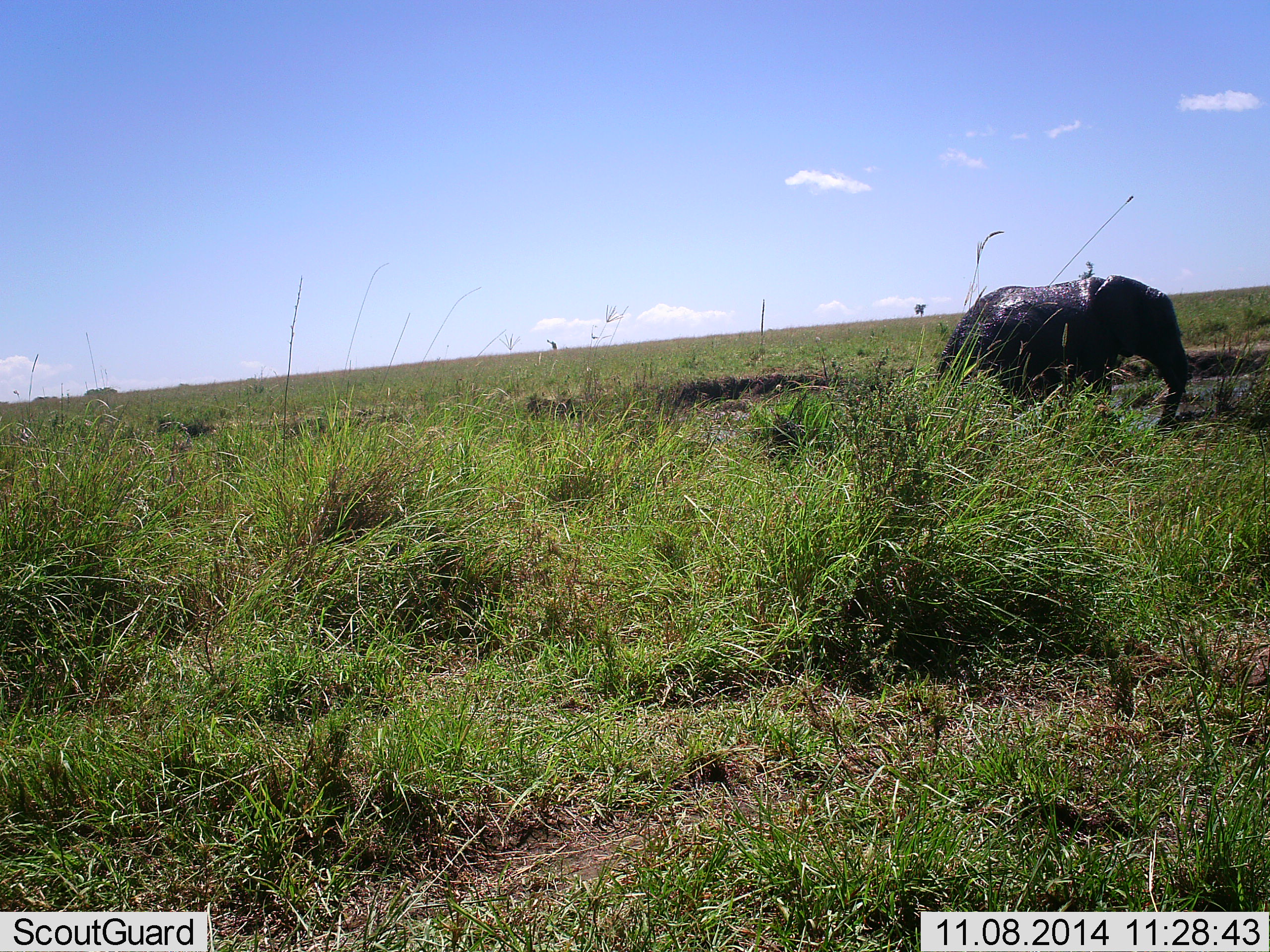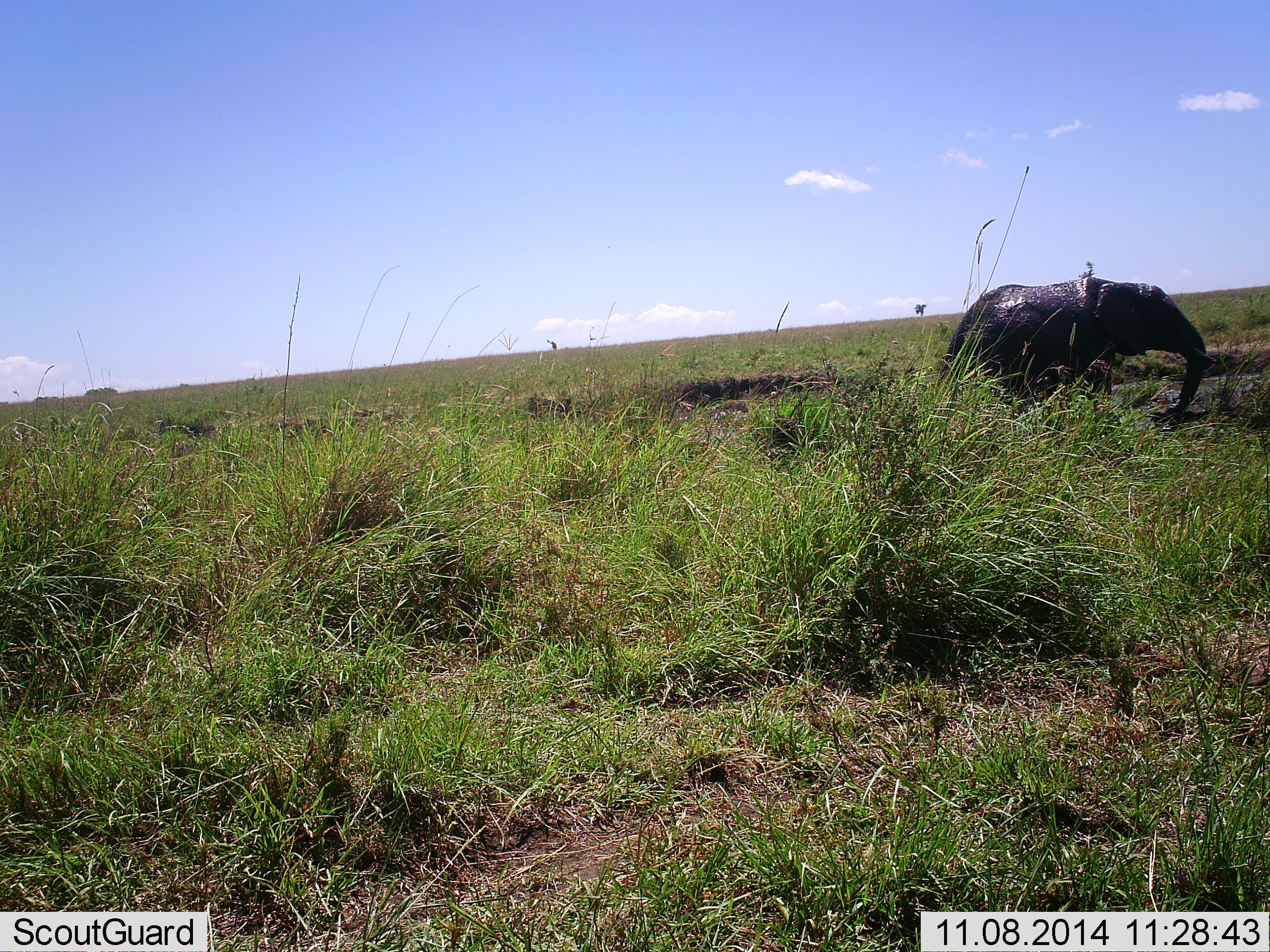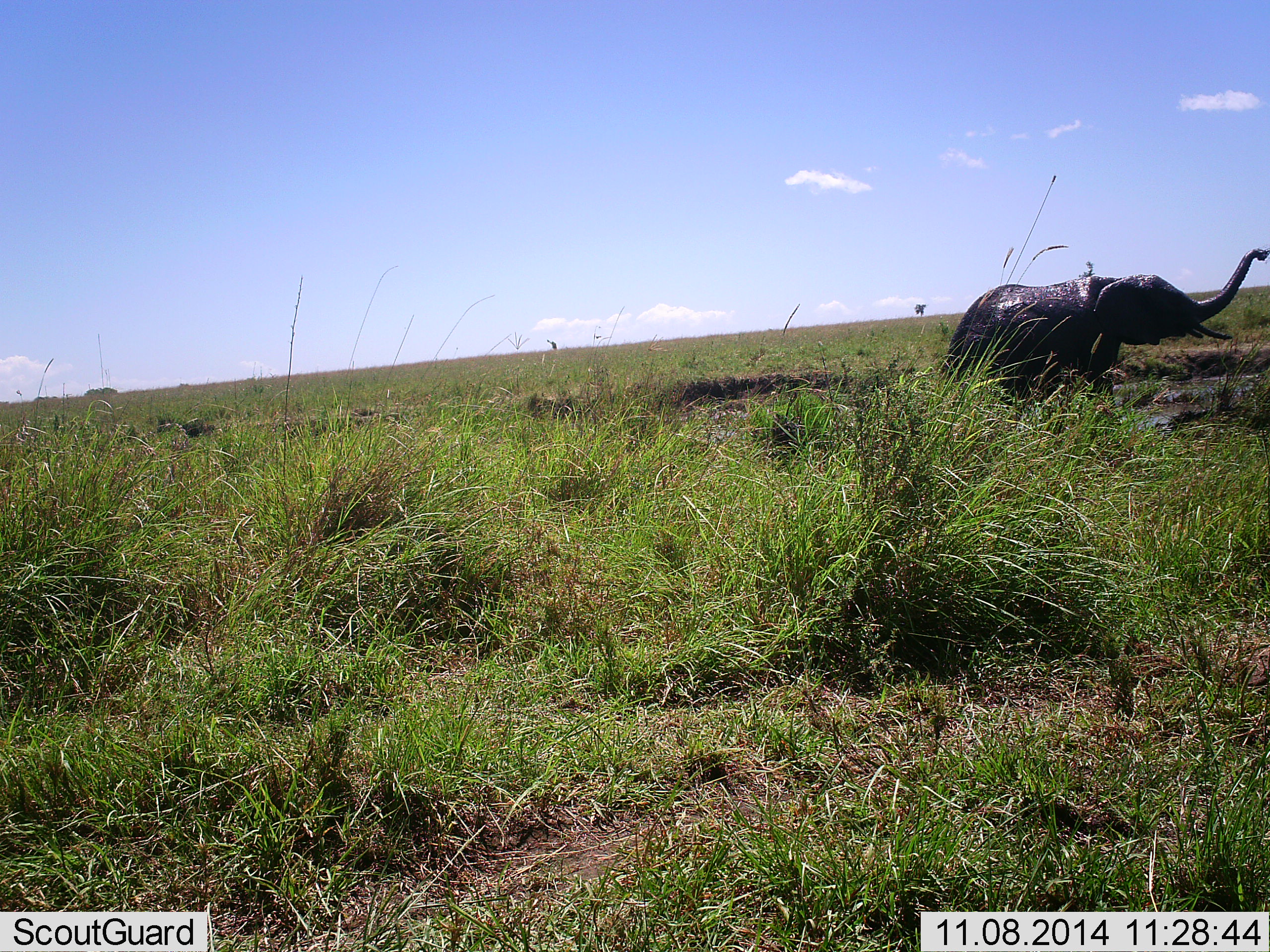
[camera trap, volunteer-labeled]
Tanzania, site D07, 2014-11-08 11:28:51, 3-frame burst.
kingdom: Animalia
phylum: Chordata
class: Mammalia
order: Proboscidea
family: Elephantidae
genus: Loxodonta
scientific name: Loxodonta africana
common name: african bush elephant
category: elephant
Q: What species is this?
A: Elephant (african bush elephant) (Loxodonta africana).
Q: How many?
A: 1.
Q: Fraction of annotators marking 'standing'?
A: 70%.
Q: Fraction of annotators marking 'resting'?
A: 0%.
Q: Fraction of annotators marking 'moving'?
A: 30%.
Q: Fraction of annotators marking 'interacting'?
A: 10%.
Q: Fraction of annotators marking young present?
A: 10%.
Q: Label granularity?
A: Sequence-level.